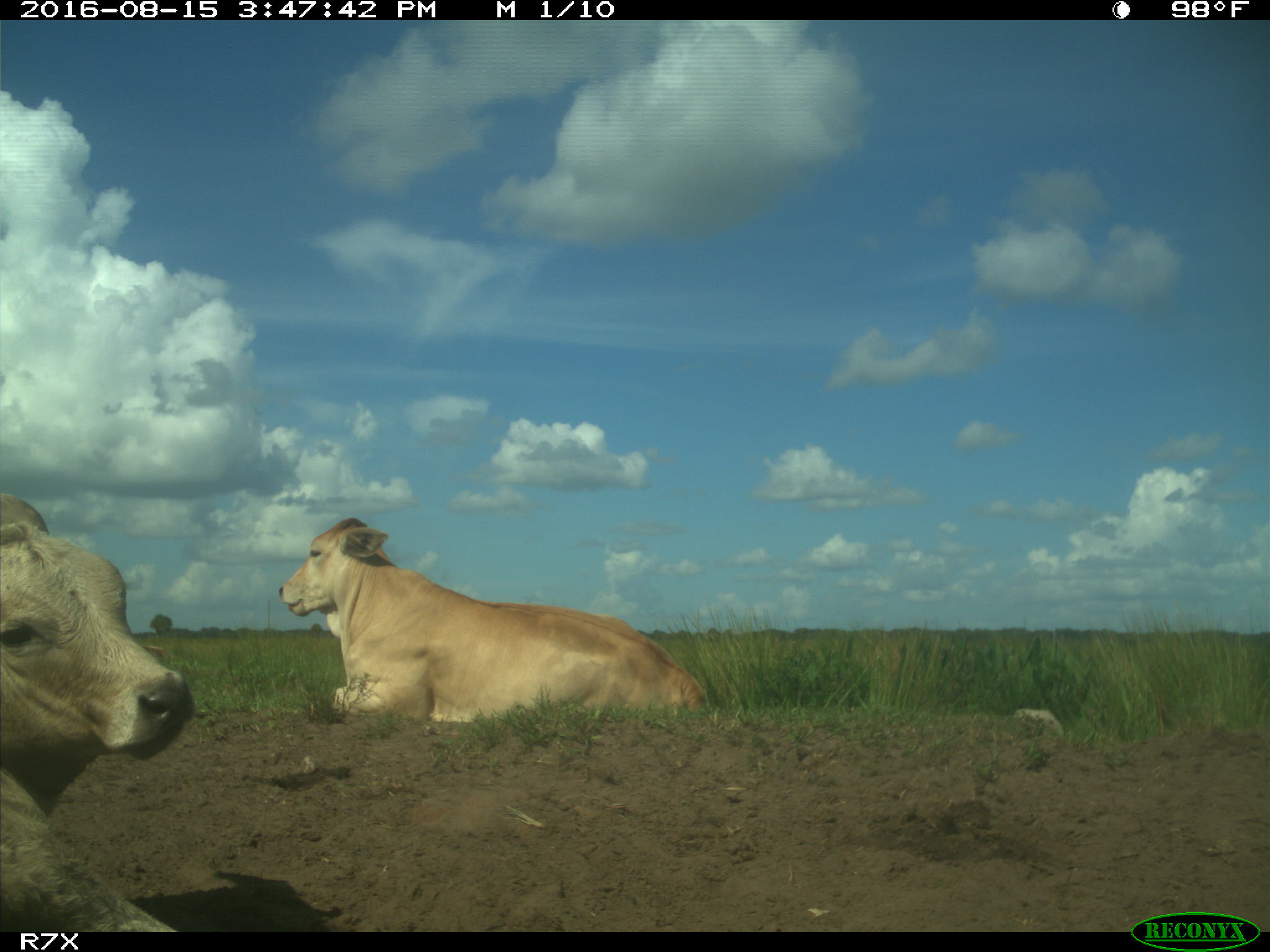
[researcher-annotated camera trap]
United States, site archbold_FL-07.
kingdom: Animalia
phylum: Chordata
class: Mammalia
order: Artiodactyla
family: Bovidae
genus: Bos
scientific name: Bos taurus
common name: domestic cow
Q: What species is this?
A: Bos taurus (domestic cow).